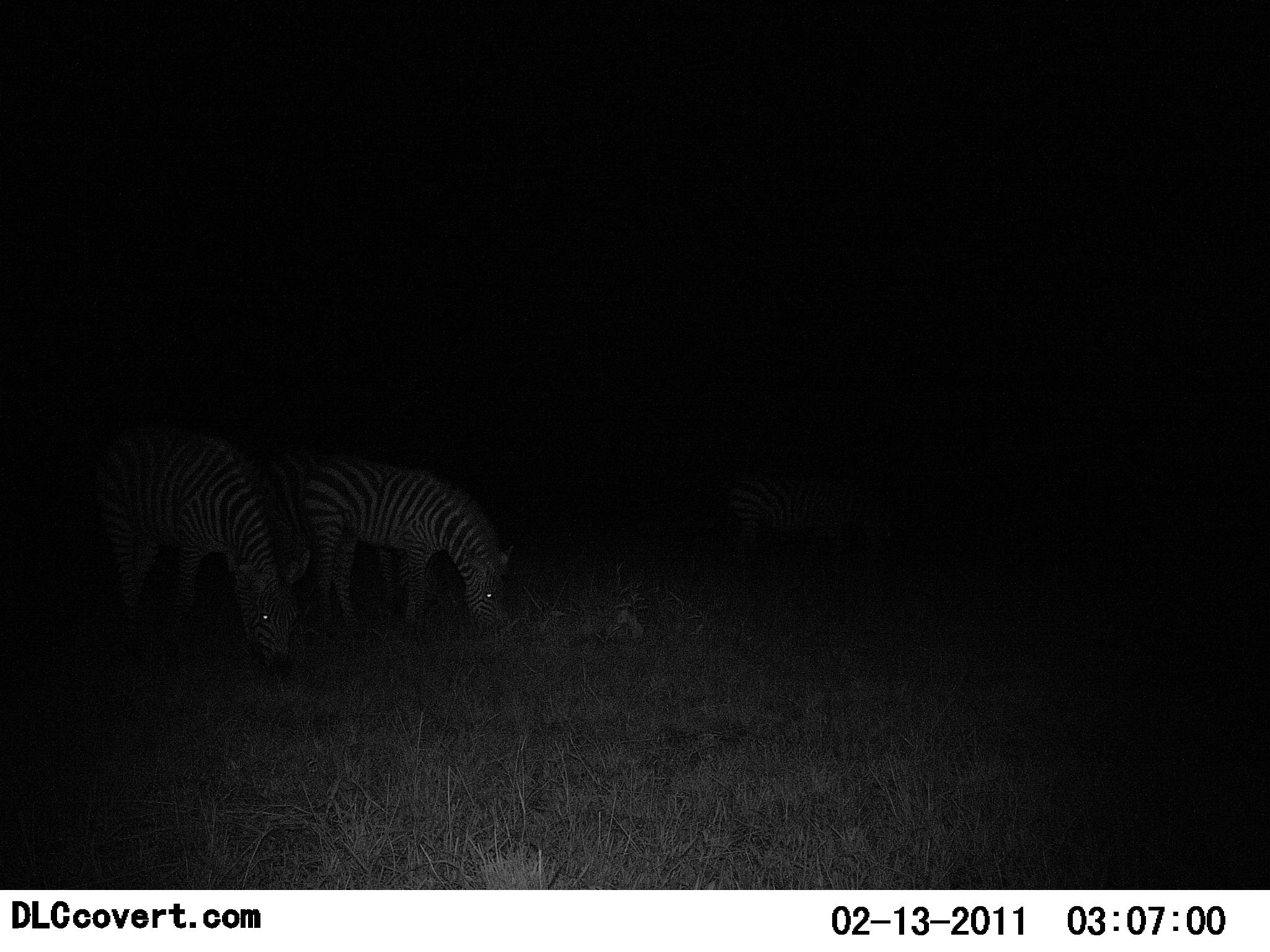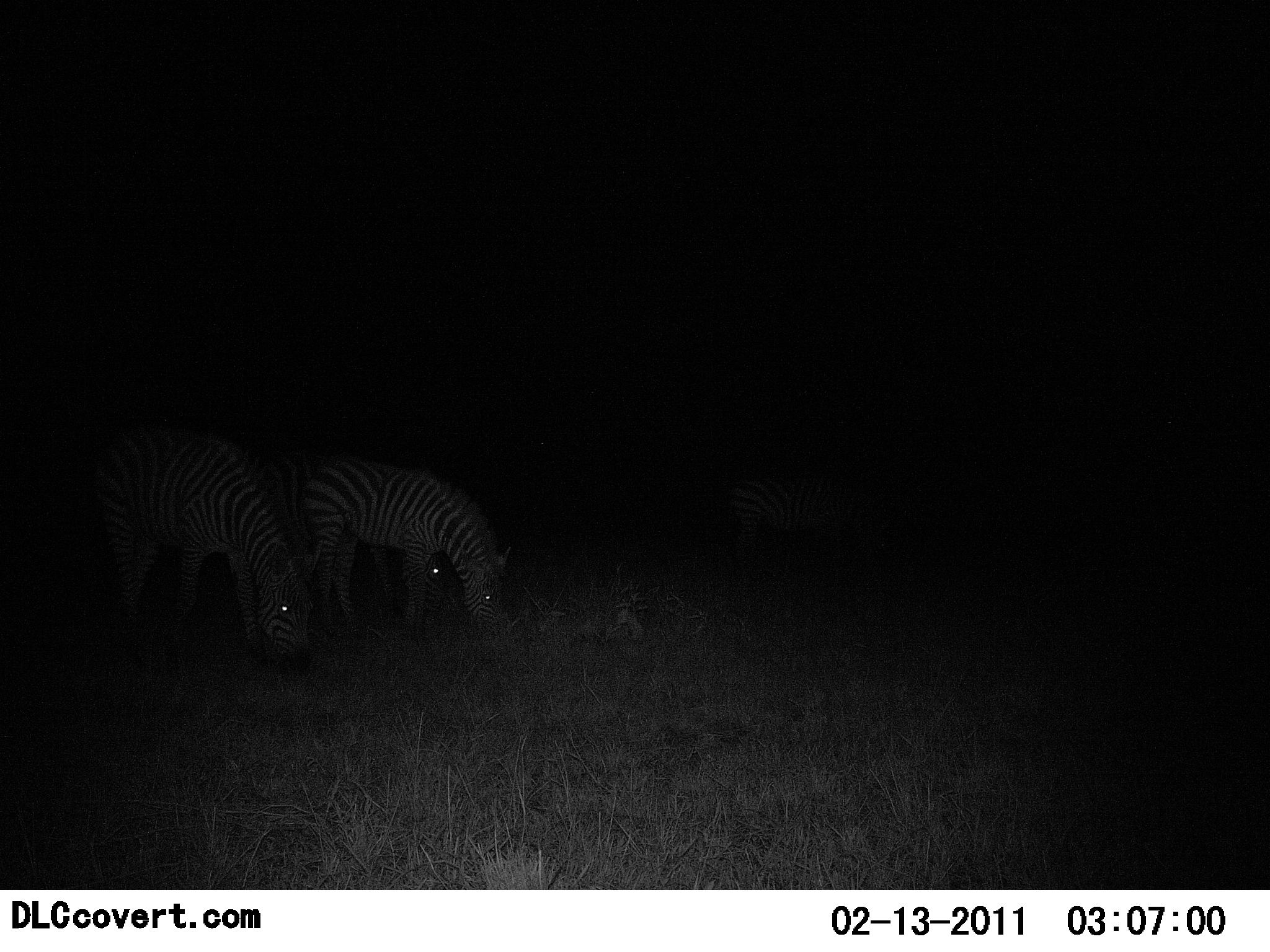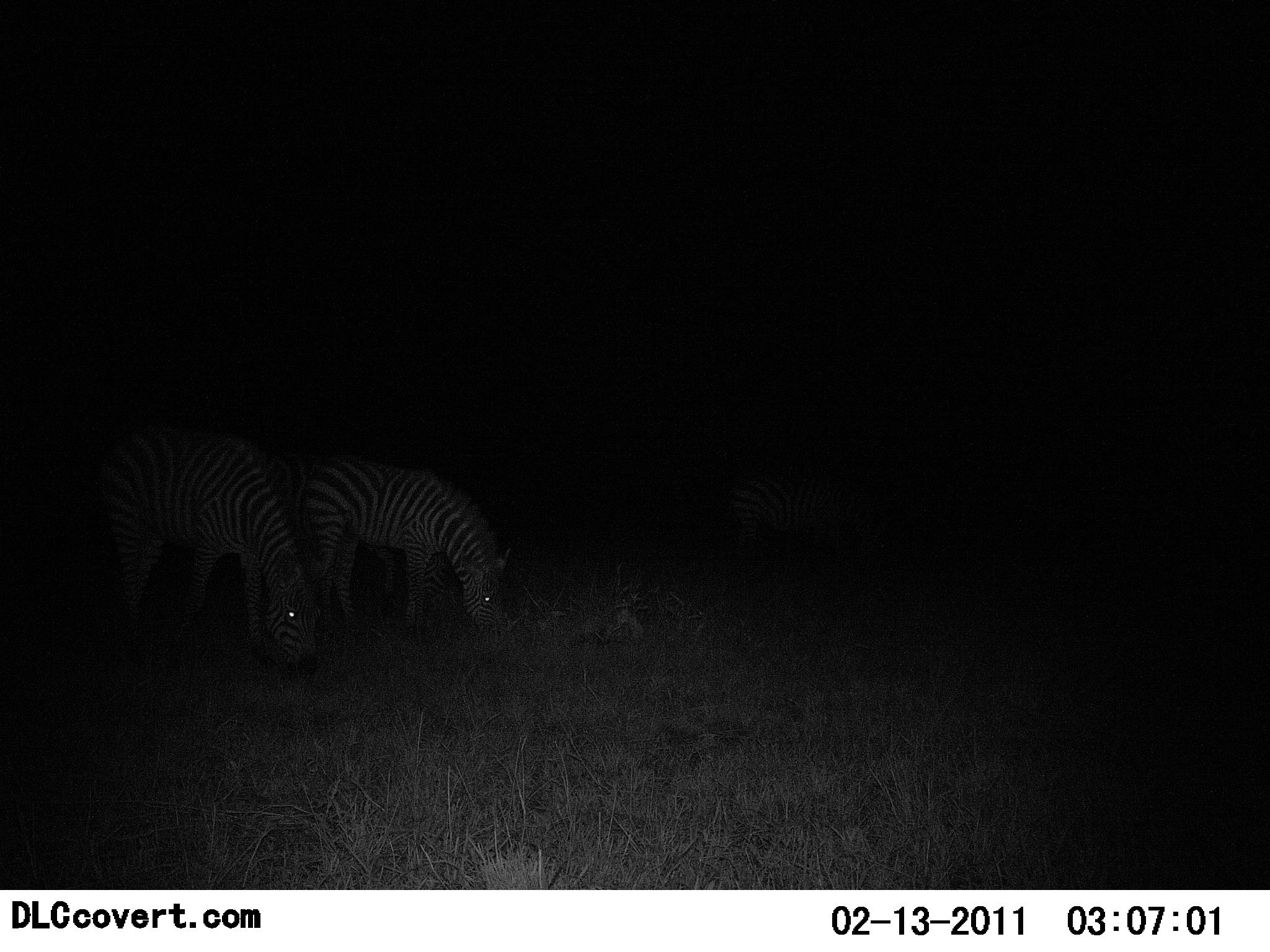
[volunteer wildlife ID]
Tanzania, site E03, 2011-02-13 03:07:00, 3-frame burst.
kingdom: Animalia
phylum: Chordata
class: Mammalia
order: Perissodactyla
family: Equidae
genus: Equus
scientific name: Equus quagga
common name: plains zebra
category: zebra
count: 3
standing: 23%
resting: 0%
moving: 0%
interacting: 0%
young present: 8%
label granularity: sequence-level